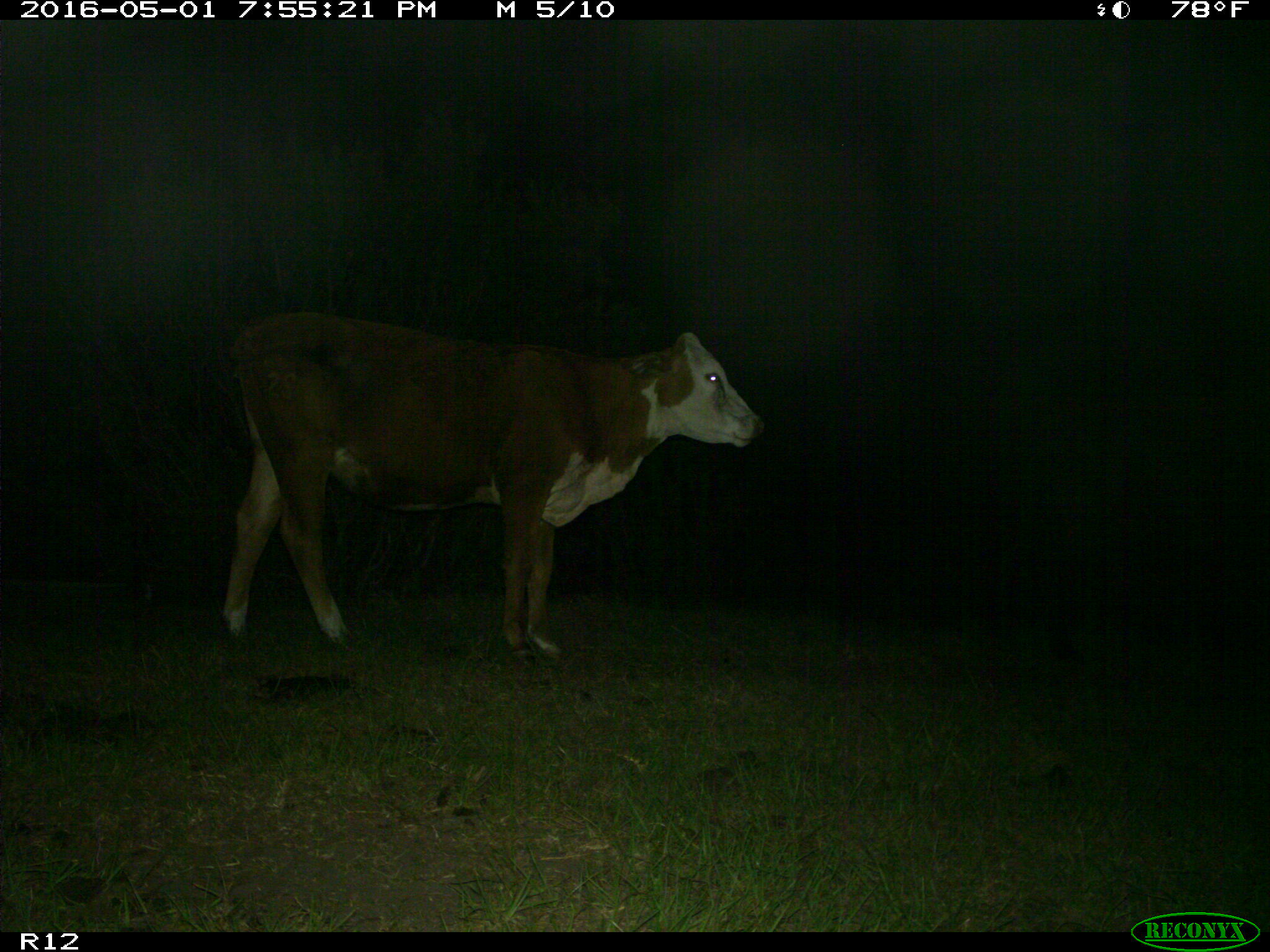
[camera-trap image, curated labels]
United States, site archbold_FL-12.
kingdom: Animalia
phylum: Chordata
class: Mammalia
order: Artiodactyla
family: Bovidae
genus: Bos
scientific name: Bos taurus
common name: domestic cow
Bos taurus (domestic cow).